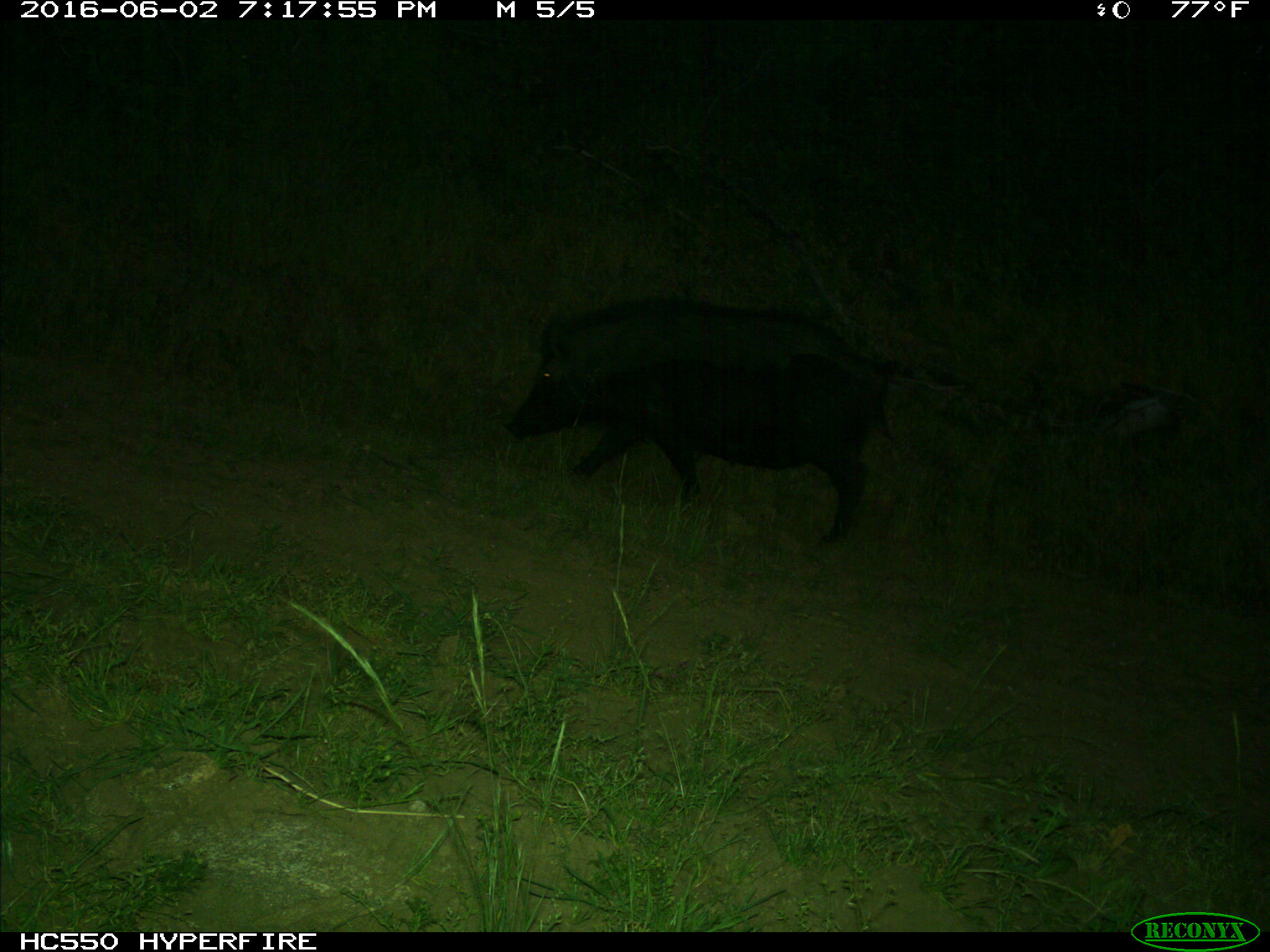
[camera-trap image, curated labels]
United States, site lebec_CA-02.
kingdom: Animalia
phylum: Chordata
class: Mammalia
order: Artiodactyla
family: Suidae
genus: Sus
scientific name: Sus scrofa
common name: wild boar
Sus scrofa (wild boar).